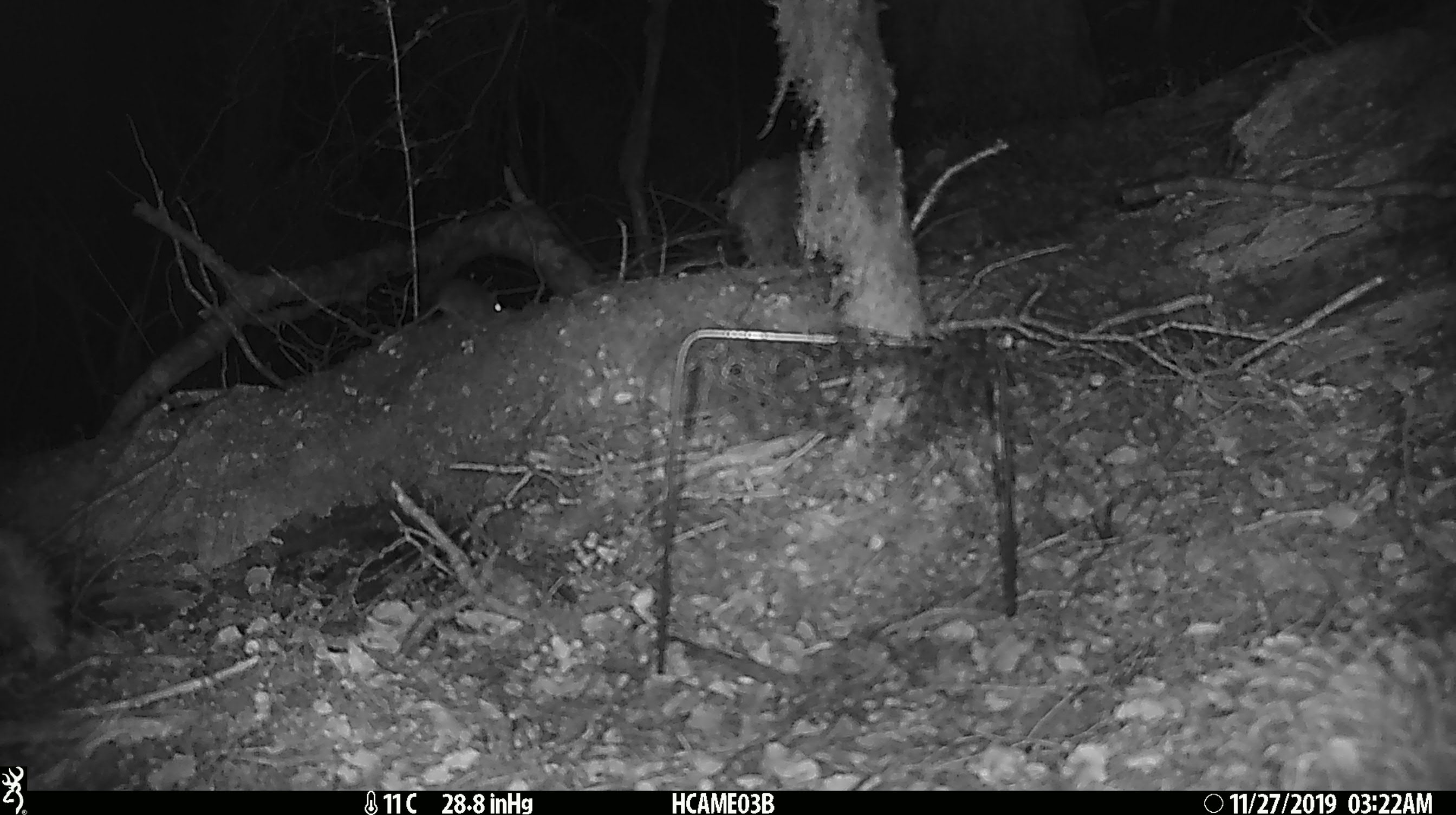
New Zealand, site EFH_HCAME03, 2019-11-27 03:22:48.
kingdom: Animalia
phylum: Chordata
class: Mammalia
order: Rodentia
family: Muridae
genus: Mus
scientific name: Mus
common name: mouse